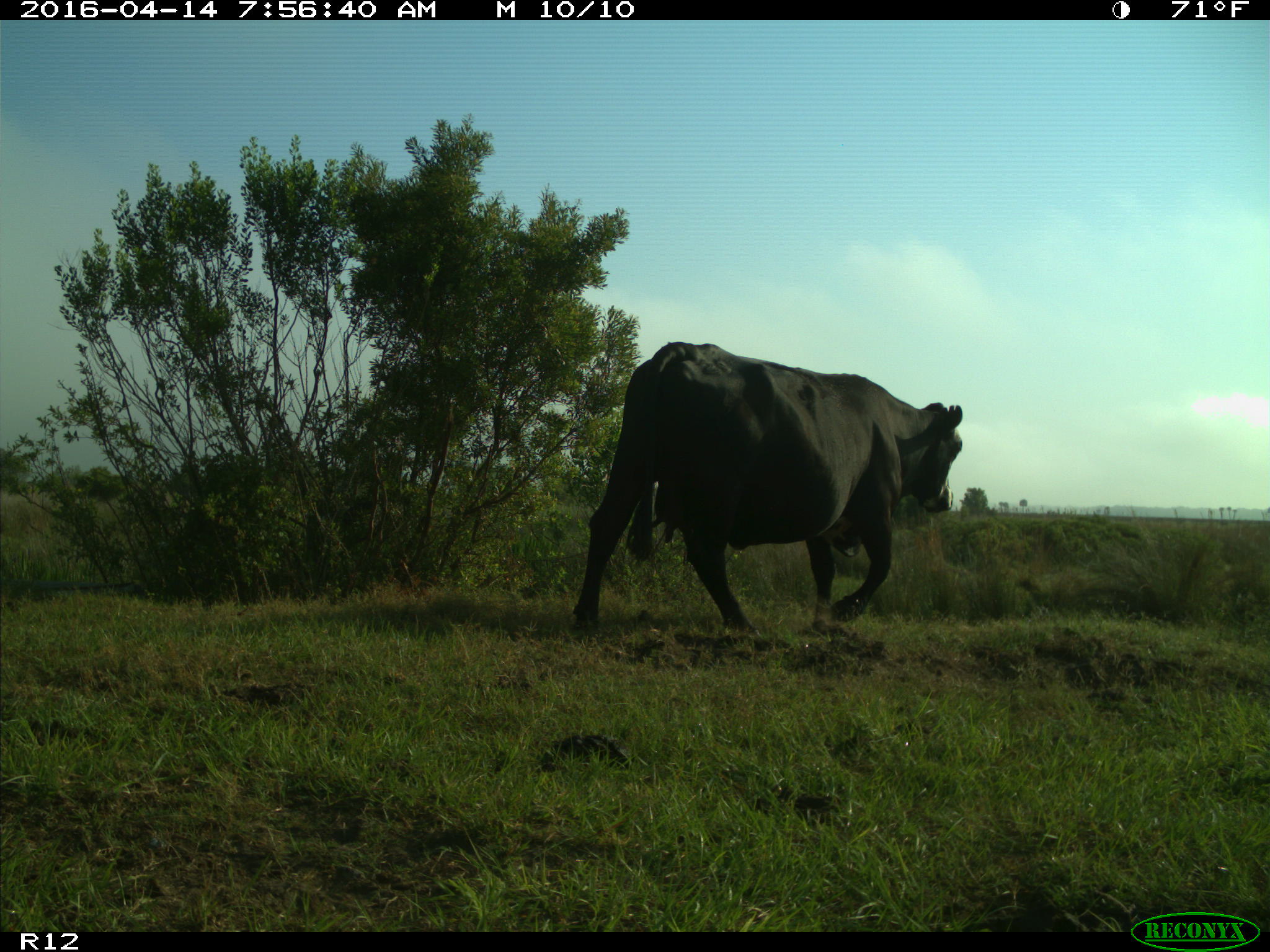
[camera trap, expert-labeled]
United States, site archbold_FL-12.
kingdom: Animalia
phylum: Chordata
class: Mammalia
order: Artiodactyla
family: Bovidae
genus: Bos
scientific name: Bos taurus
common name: domestic cow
Bos taurus (domestic cow).